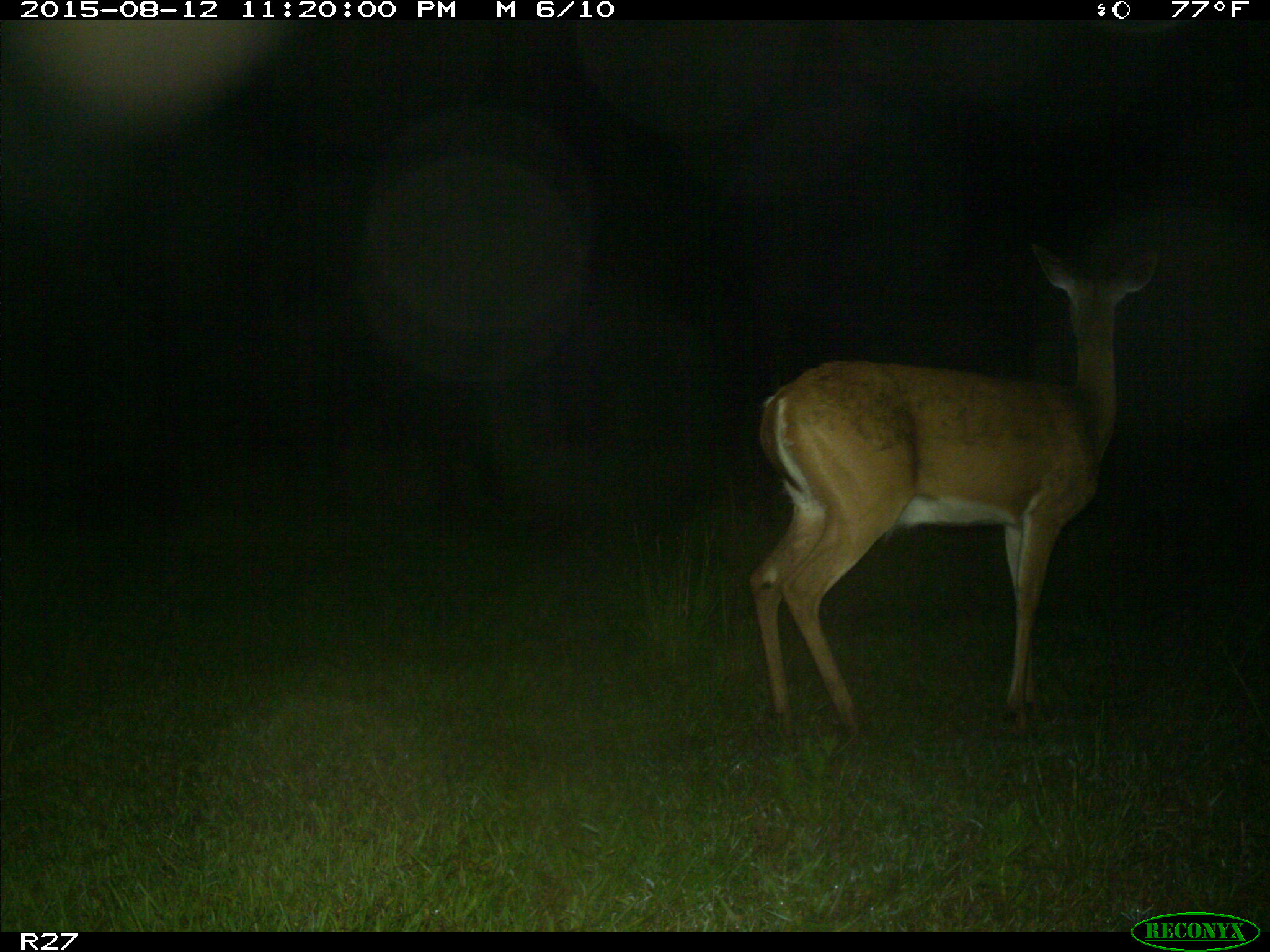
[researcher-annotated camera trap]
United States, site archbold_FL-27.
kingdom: Animalia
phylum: Chordata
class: Mammalia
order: Artiodactyla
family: Cervidae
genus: Odocoileus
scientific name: Odocoileus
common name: deer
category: unidentified deer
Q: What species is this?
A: Unidentified deer (deer) (Odocoileus).